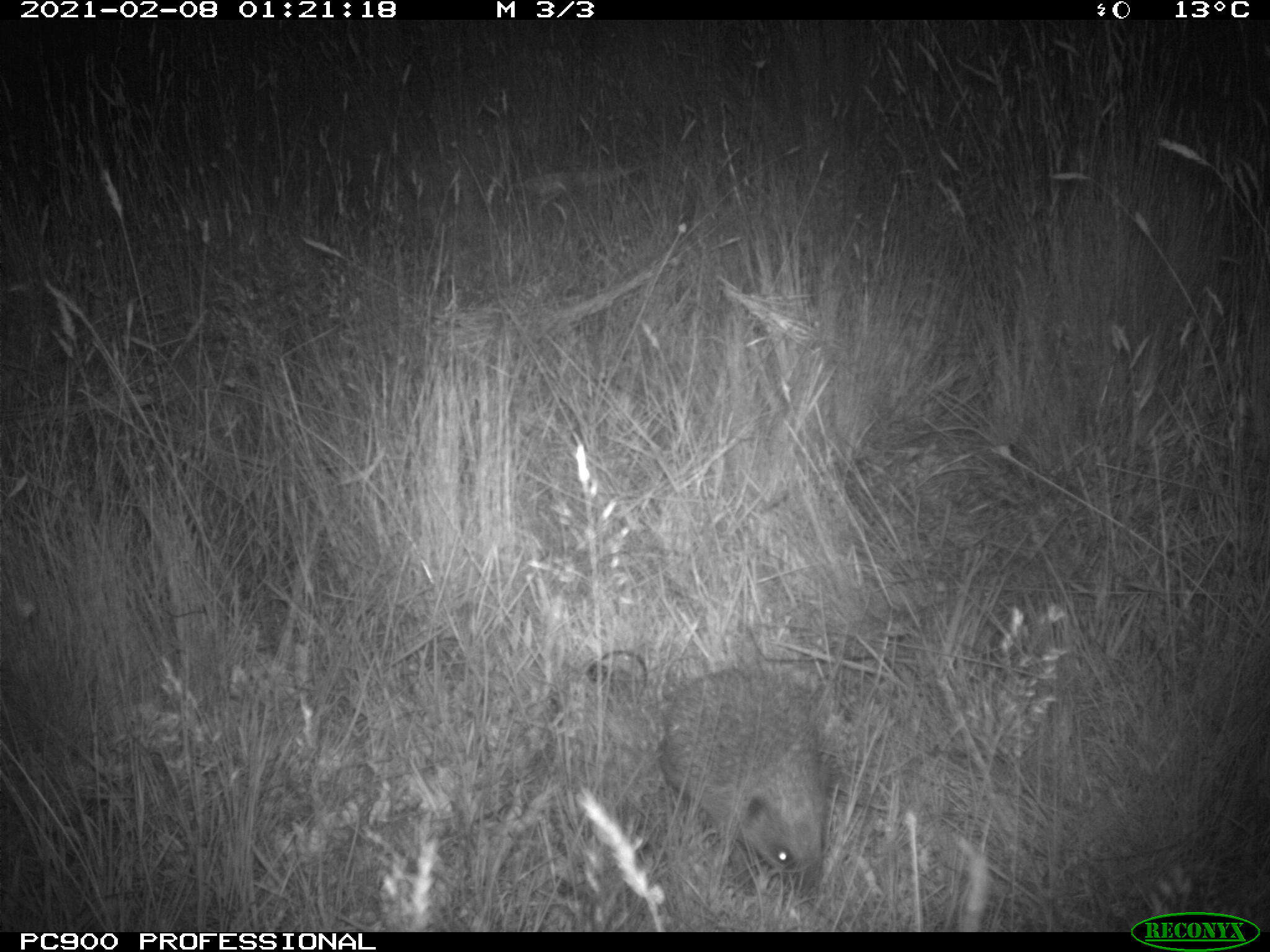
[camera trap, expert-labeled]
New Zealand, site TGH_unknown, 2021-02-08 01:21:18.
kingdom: Animalia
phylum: Chordata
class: Mammalia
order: Eulipotyphla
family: Erinaceidae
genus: Erinaceus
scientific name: Erinaceus europaeus europaeus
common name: european hedgehog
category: hedgehog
Hedgehog (european hedgehog) (Erinaceus europaeus europaeus).